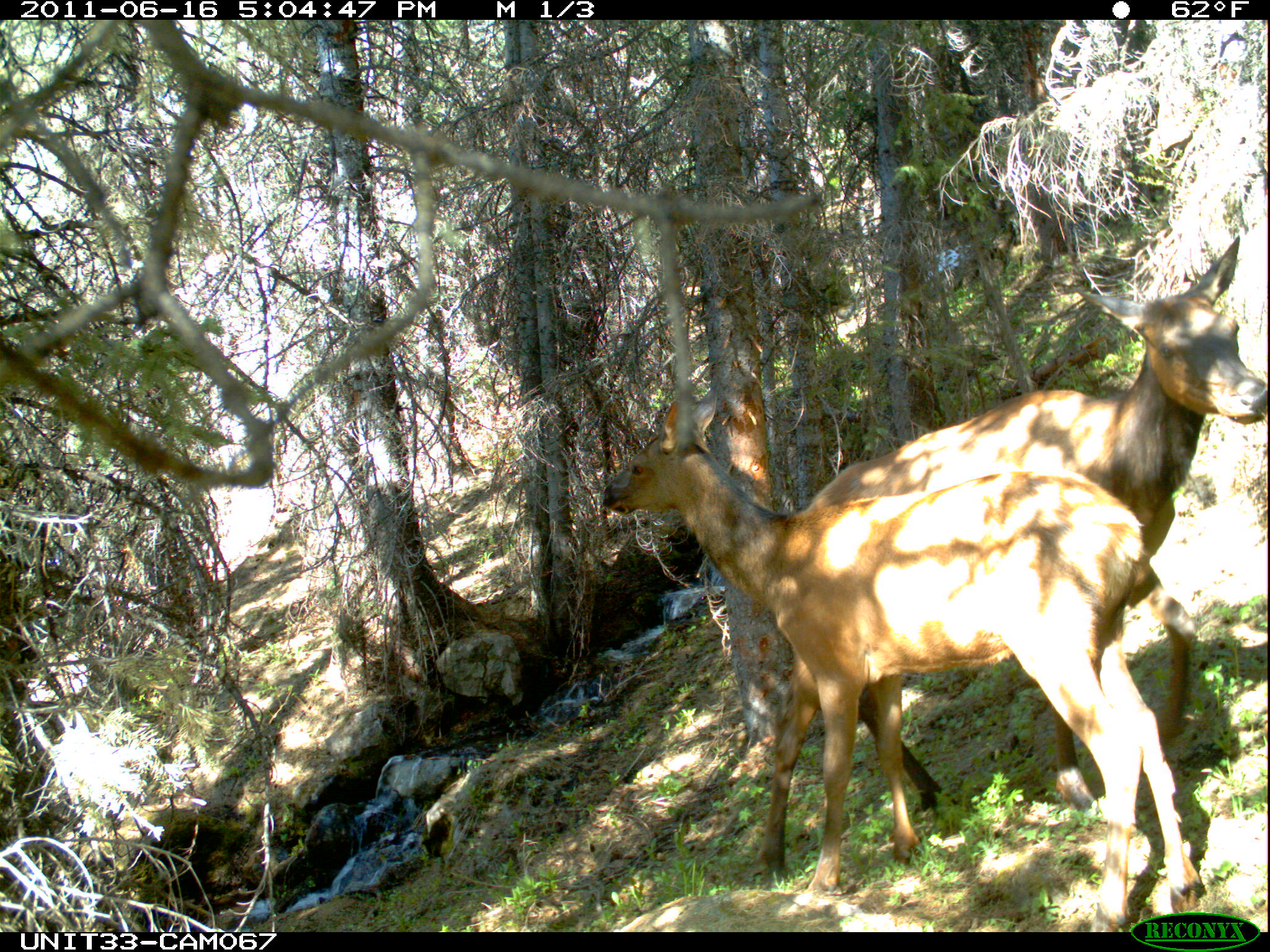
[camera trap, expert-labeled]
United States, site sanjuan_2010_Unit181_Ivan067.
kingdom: Animalia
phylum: Chordata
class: Mammalia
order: Artiodactyla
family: Cervidae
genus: Cervus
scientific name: Cervus elaphus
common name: red deer